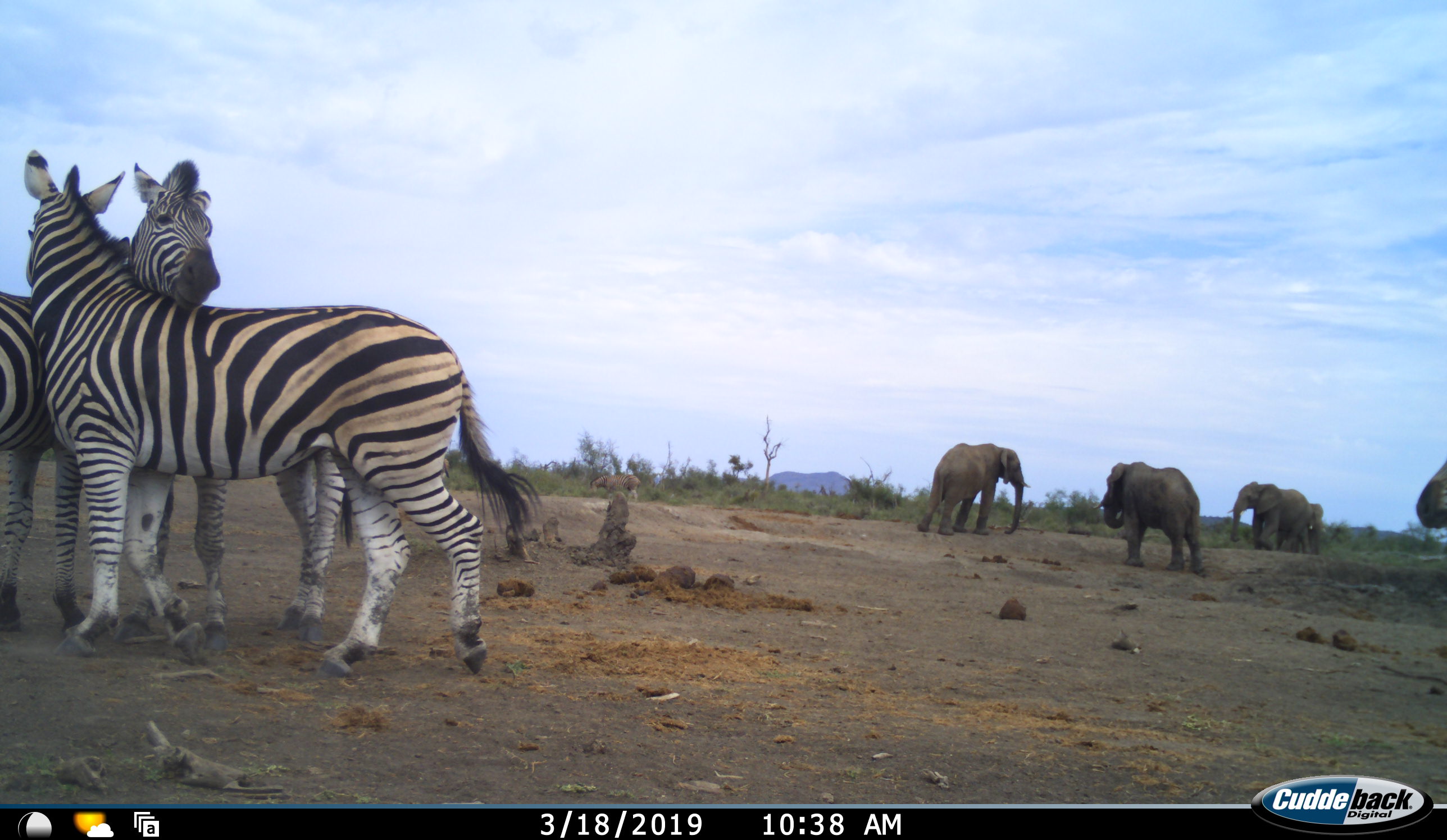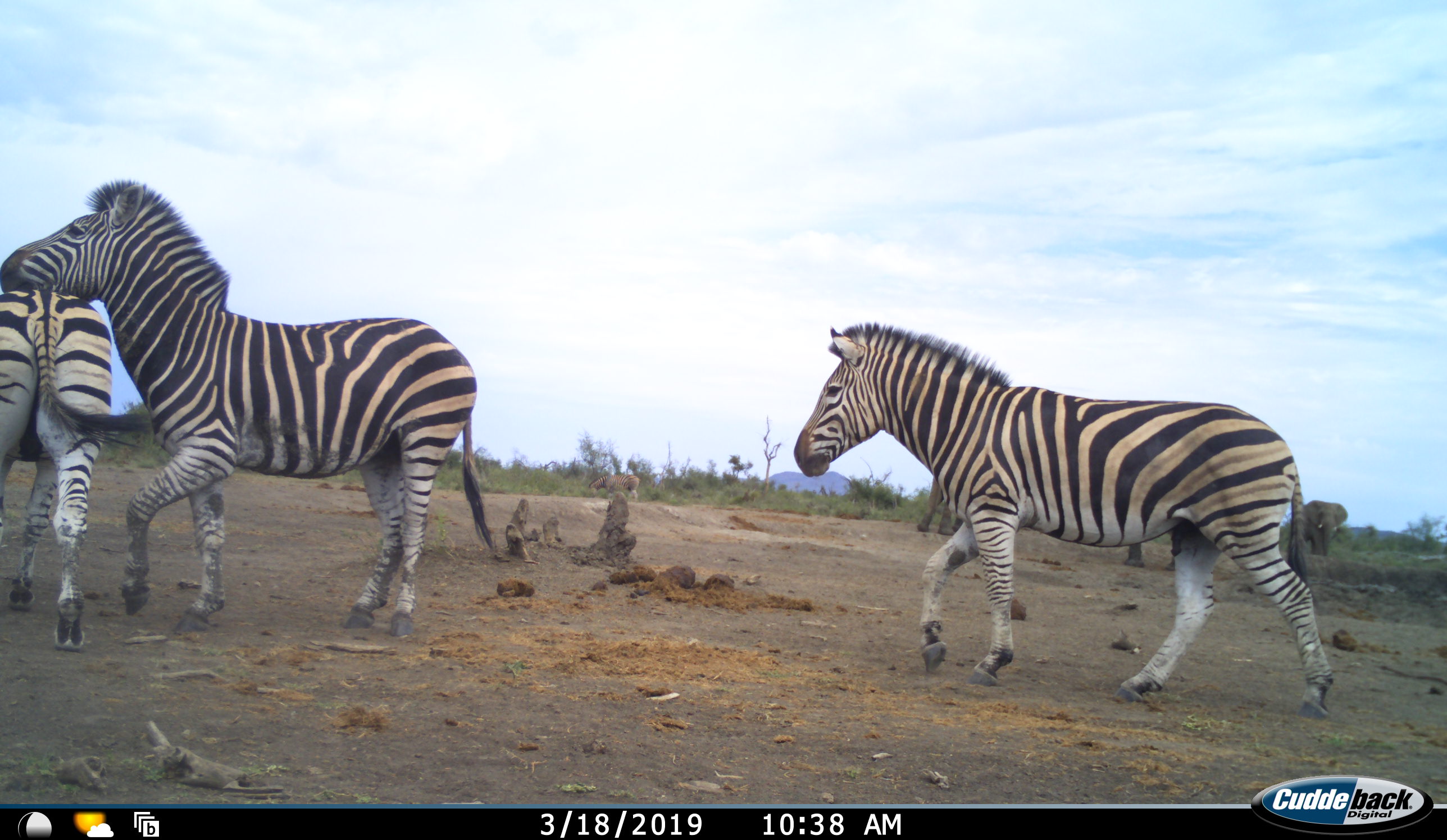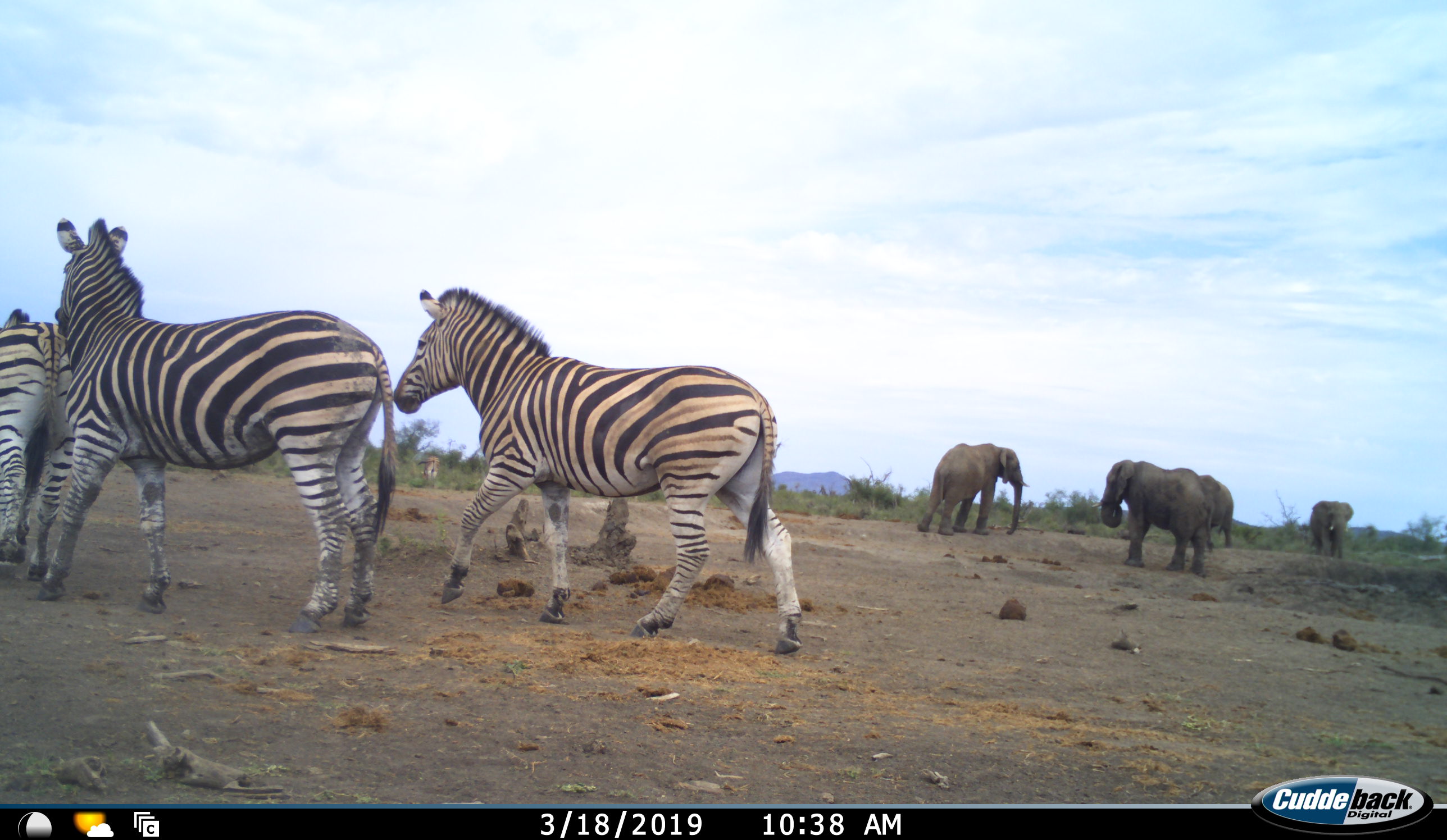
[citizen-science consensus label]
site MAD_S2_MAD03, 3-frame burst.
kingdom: Animalia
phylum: Chordata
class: Mammalia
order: Proboscidea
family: Elephantidae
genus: Loxodonta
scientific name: Loxodonta africana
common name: african bush elephant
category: elephant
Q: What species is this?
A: Elephant (african bush elephant) (Loxodonta africana).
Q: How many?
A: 4.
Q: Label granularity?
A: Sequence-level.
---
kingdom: Animalia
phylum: Chordata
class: Mammalia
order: Perissodactyla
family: Equidae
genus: Equus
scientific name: Equus quagga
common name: plains zebra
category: zebraplains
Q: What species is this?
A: Zebraplains (plains zebra) (Equus quagga).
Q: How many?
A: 3.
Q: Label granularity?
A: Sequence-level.